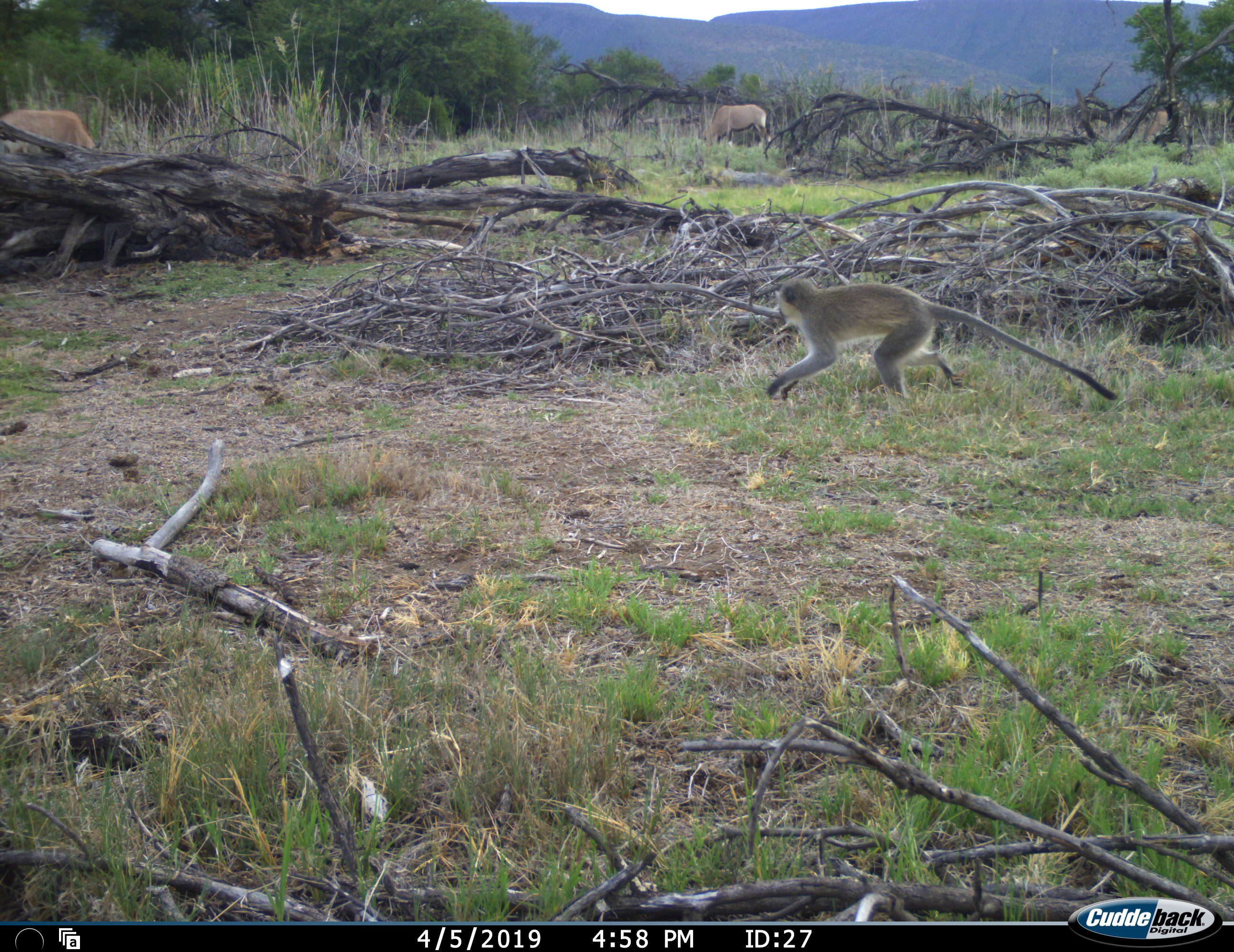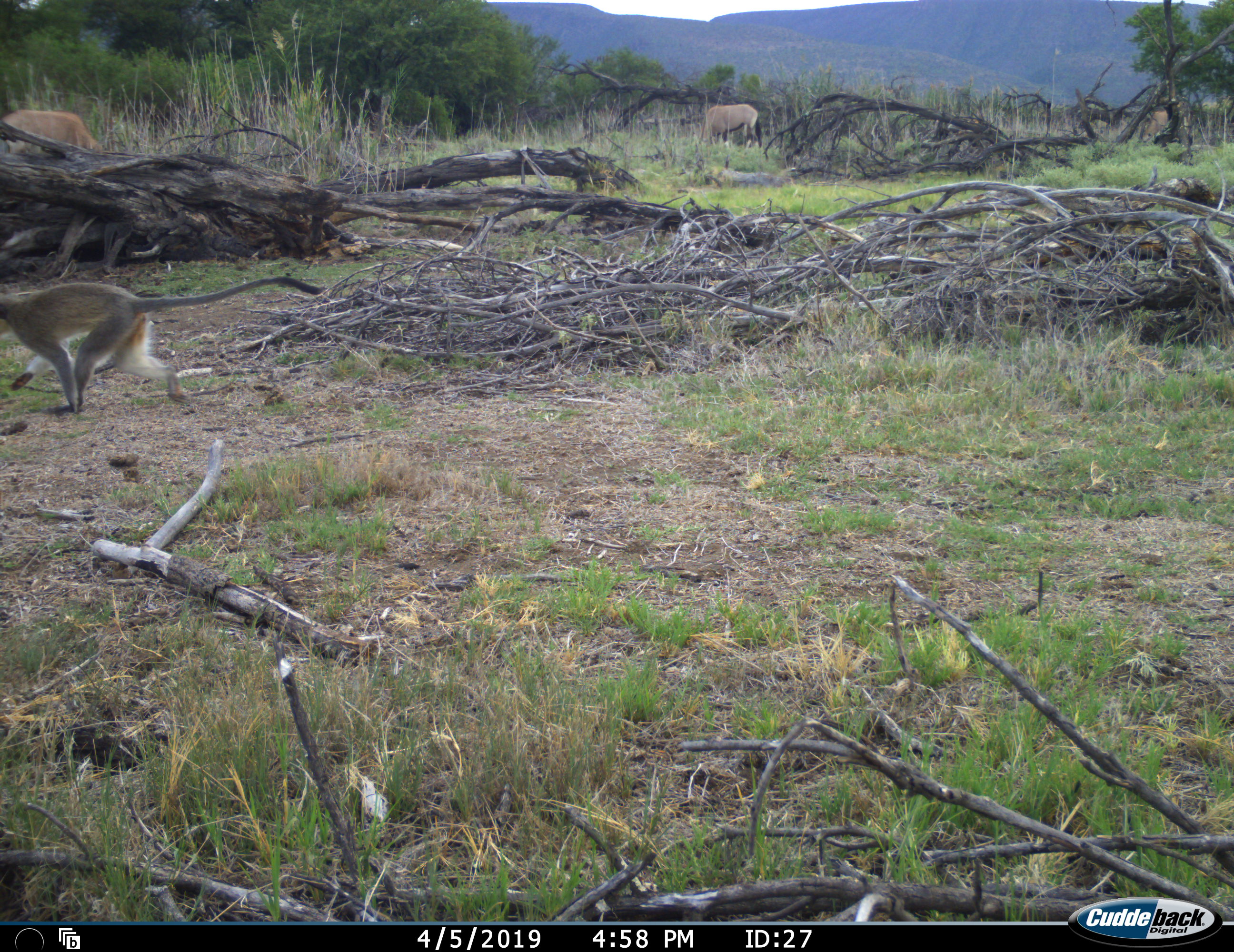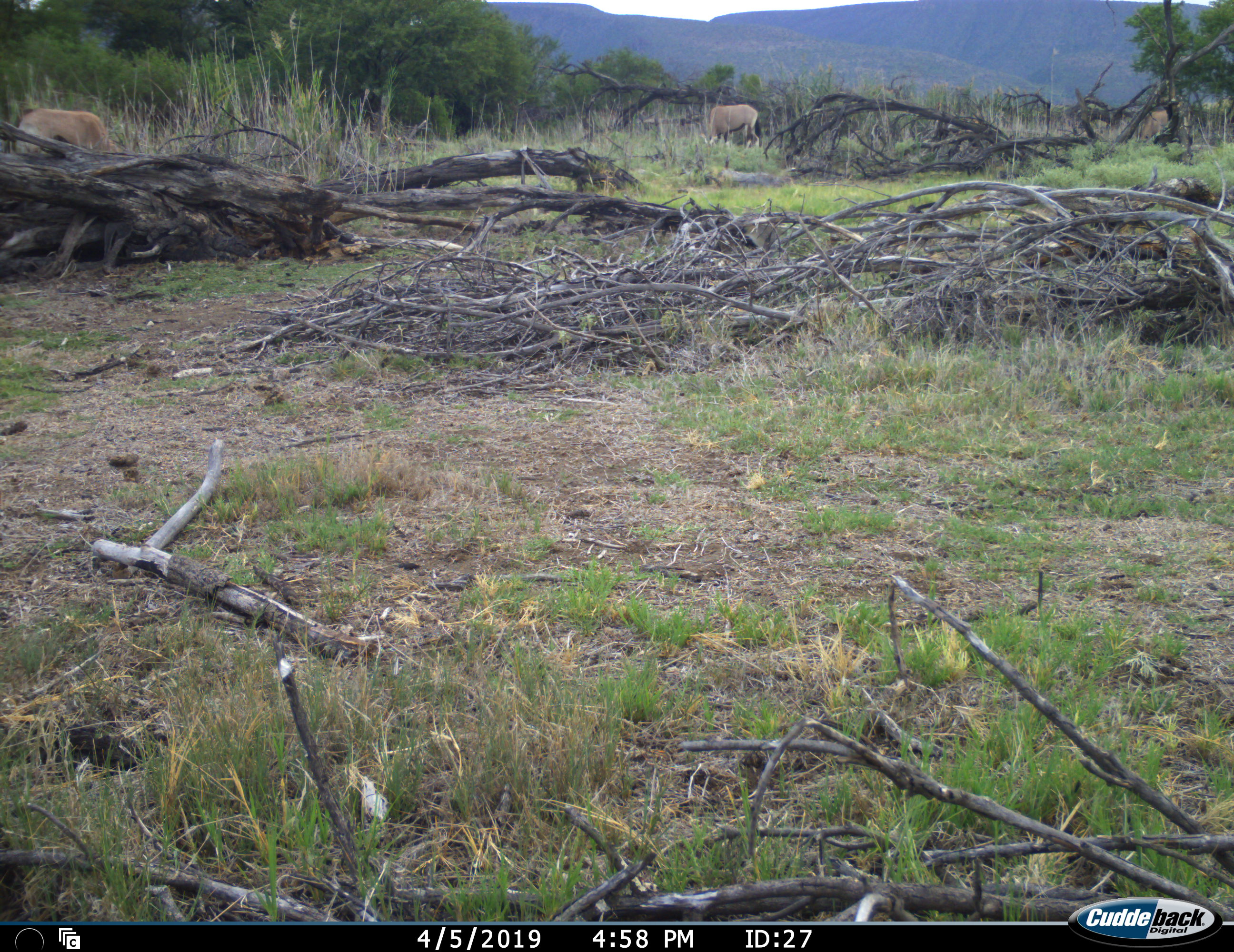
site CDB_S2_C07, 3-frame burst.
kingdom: Animalia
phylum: Chordata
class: Mammalia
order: Artiodactyla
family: Bovidae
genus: Oryx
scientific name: Oryx gazella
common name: gemsbok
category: oryx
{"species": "oryx (gemsbok) (Oryx gazella)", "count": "2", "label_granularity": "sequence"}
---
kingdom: Animalia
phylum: Chordata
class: Mammalia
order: Primates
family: Cercopithecidae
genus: Chlorocebus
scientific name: Chlorocebus pygerythrus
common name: vervet monkey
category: monkeyvervet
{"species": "monkeyvervet (vervet monkey) (Chlorocebus pygerythrus)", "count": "1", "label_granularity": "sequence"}